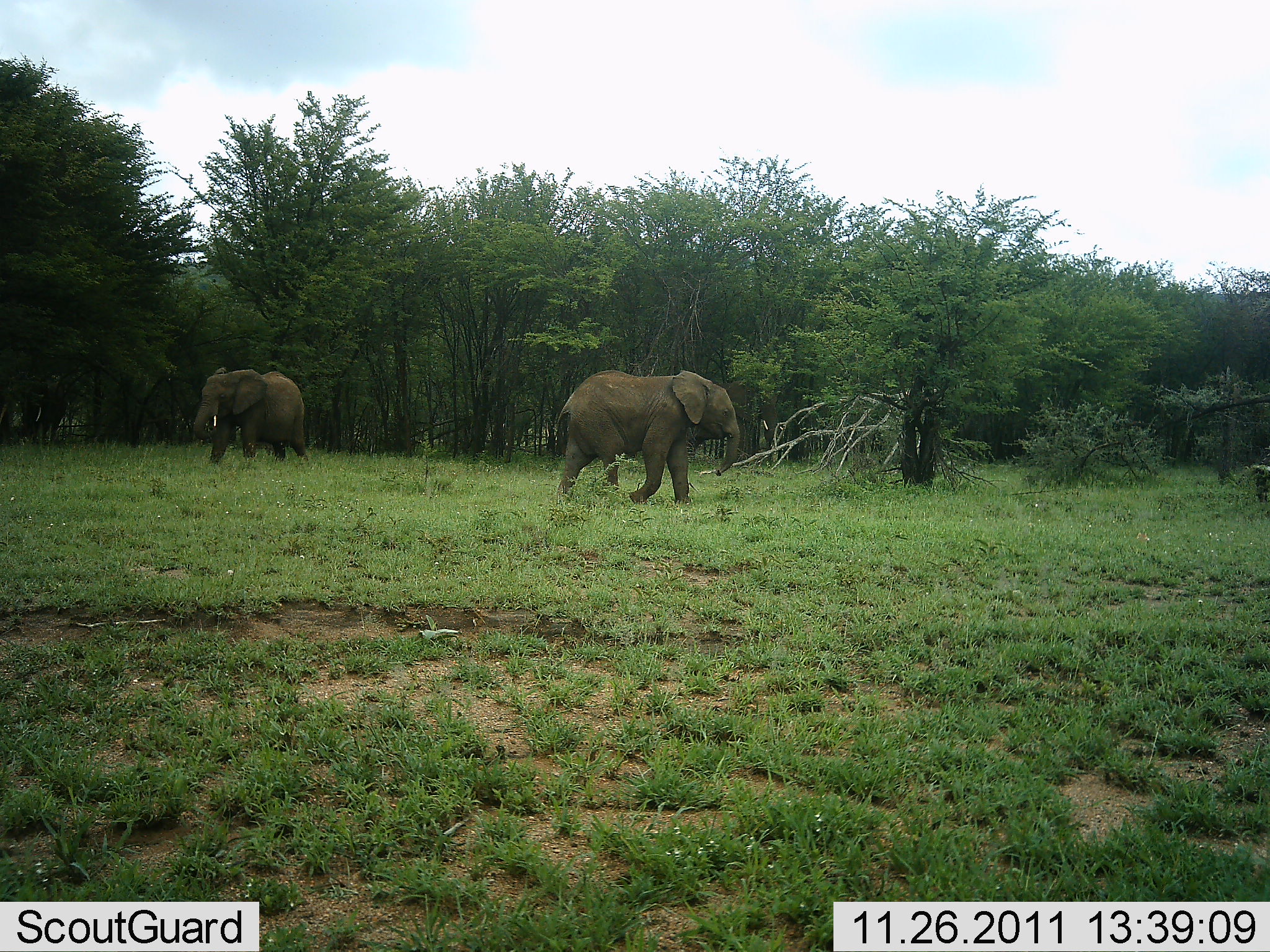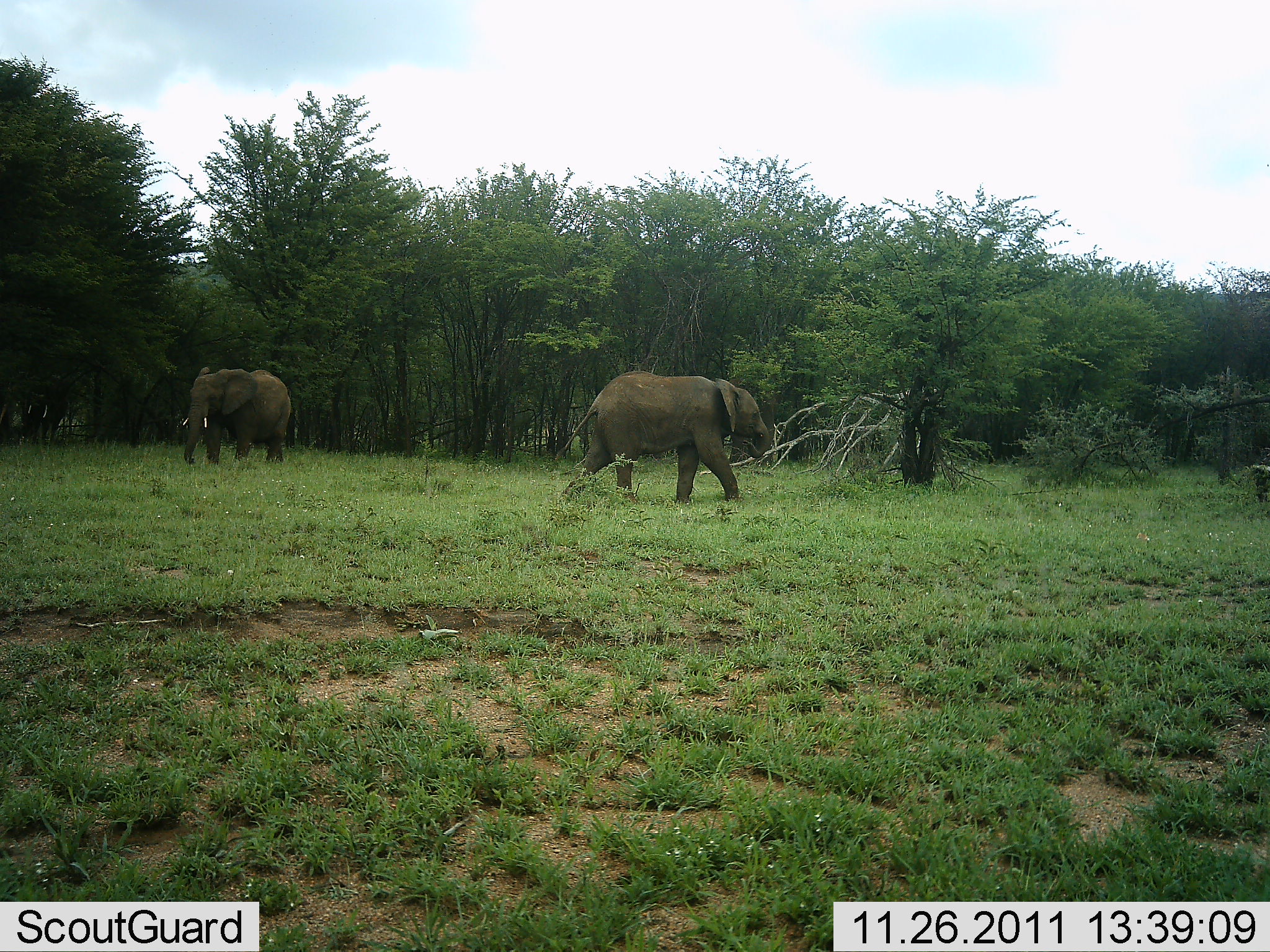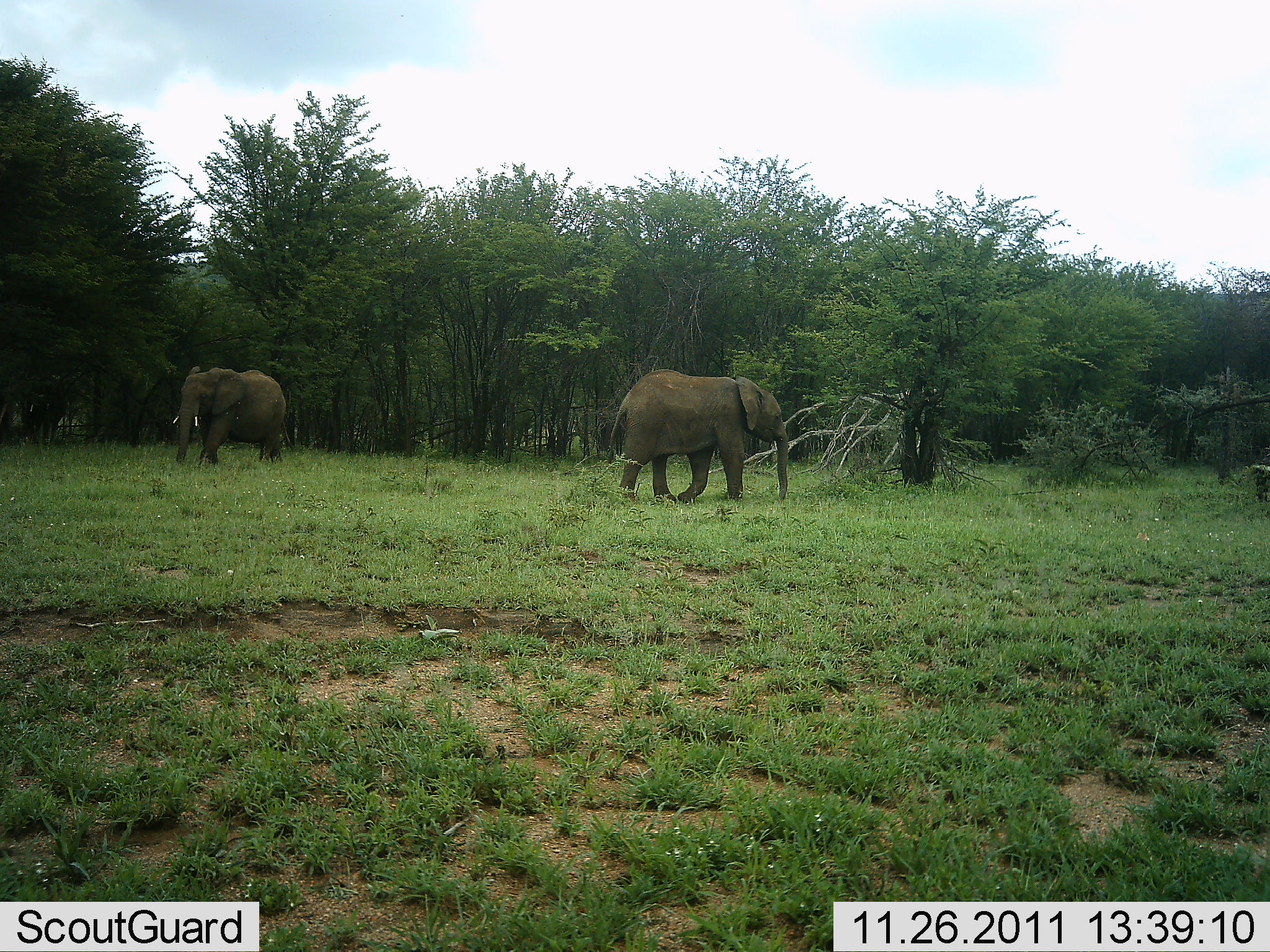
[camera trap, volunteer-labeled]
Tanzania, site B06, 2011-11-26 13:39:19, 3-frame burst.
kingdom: Animalia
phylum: Chordata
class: Mammalia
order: Proboscidea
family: Elephantidae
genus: Loxodonta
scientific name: Loxodonta africana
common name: african bush elephant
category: elephant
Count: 2.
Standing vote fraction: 19%.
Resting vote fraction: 6%.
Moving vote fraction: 94%.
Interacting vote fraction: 0%.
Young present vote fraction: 0%.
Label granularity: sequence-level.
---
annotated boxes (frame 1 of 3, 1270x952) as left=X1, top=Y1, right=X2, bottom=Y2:
animal: left=555, top=370, right=739, bottom=508; left=193, top=367, right=309, bottom=471; left=18, top=385, right=68, bottom=448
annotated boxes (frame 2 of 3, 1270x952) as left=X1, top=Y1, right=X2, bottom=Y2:
animal: left=551, top=370, right=771, bottom=523; left=182, top=367, right=291, bottom=469; left=22, top=383, right=70, bottom=447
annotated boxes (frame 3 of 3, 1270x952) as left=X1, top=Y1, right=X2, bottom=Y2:
animal: left=606, top=369, right=790, bottom=505; left=172, top=365, right=293, bottom=470; left=24, top=397, right=67, bottom=445